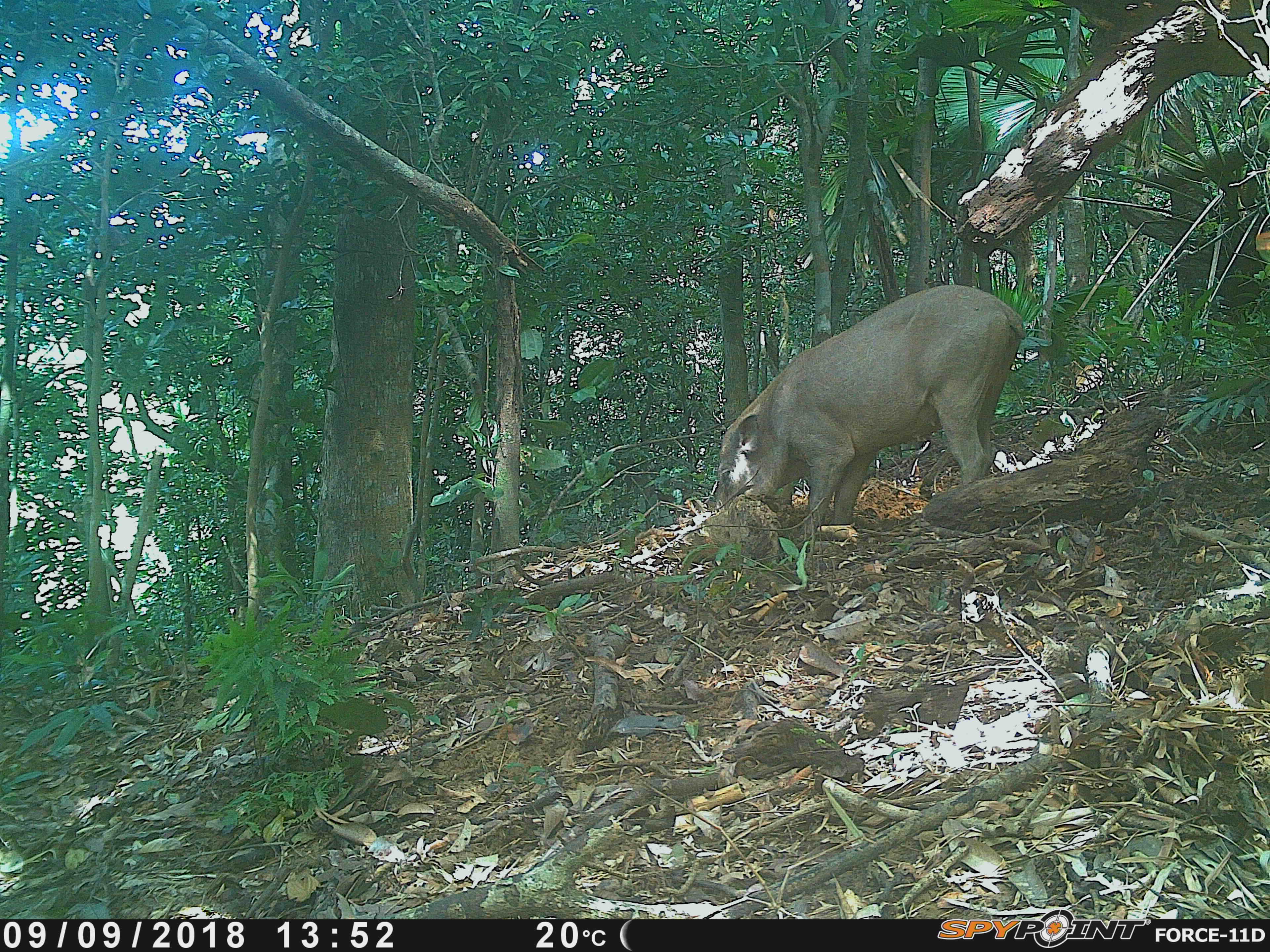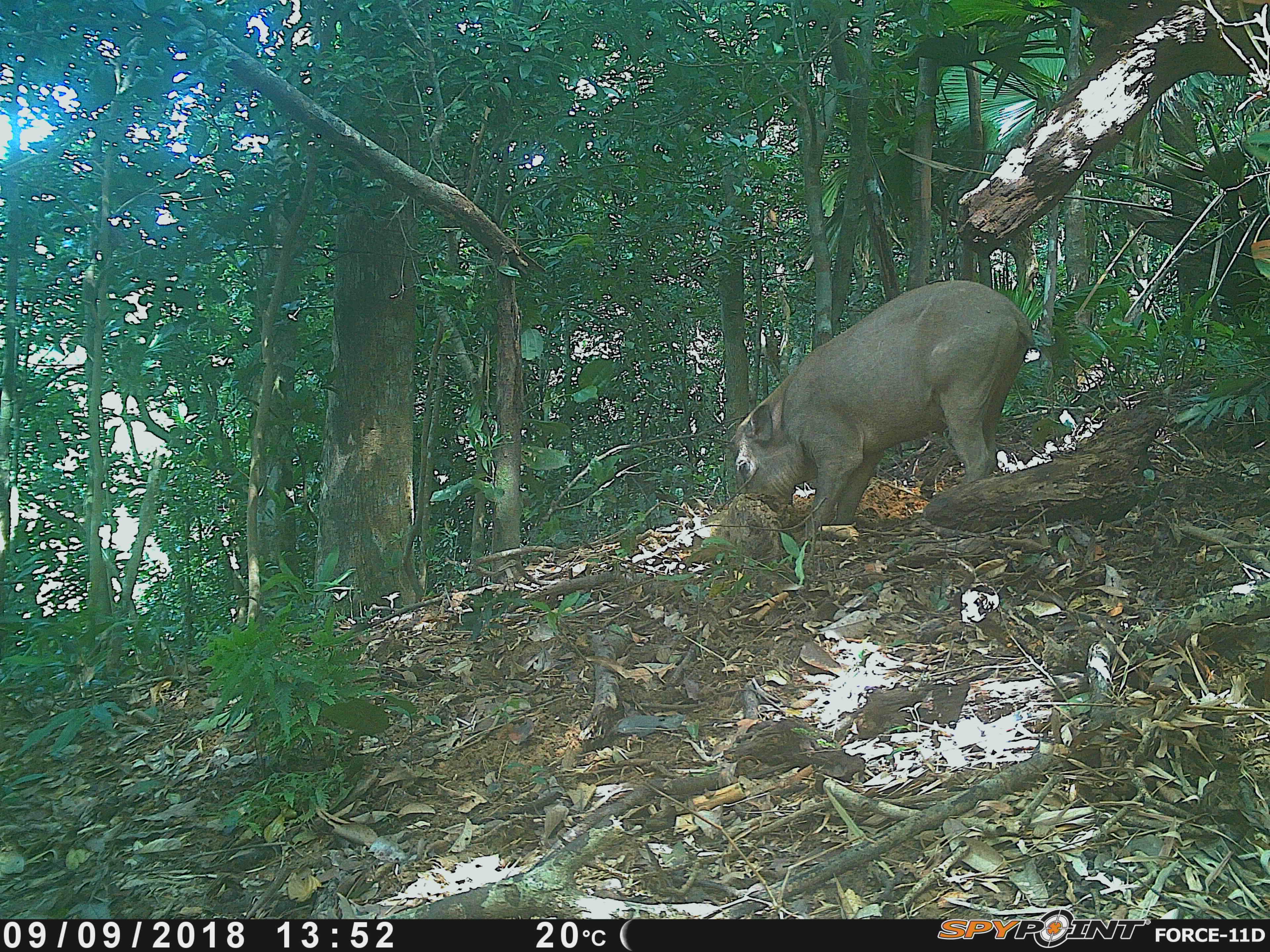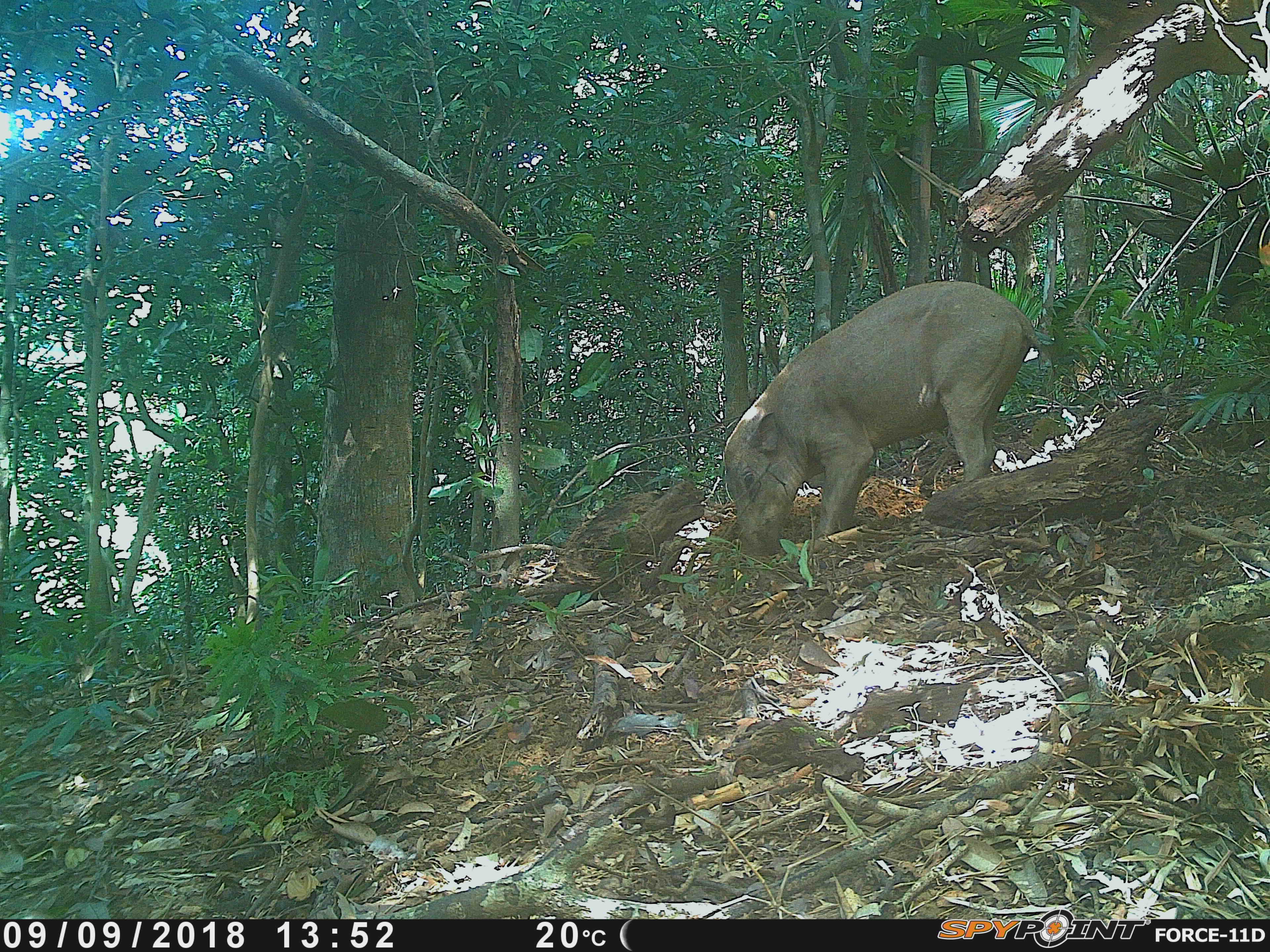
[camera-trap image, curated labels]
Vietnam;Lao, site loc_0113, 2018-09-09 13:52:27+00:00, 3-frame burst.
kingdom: Animalia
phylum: Chordata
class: Mammalia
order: Artiodactyla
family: Suidae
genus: Sus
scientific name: Sus scrofa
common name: eurasian wild pig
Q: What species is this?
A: Eurasian wild pig (Sus scrofa).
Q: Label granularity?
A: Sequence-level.